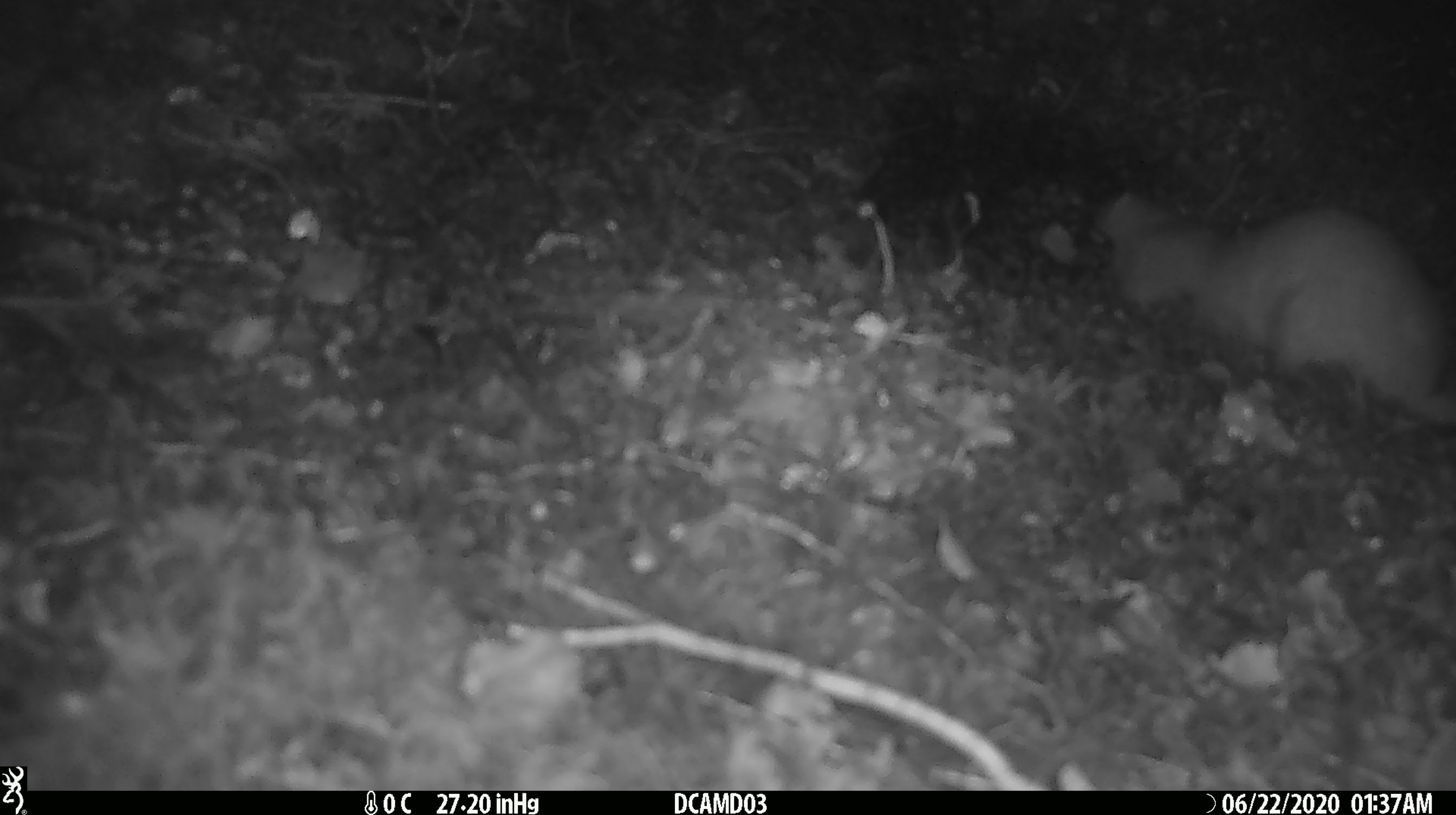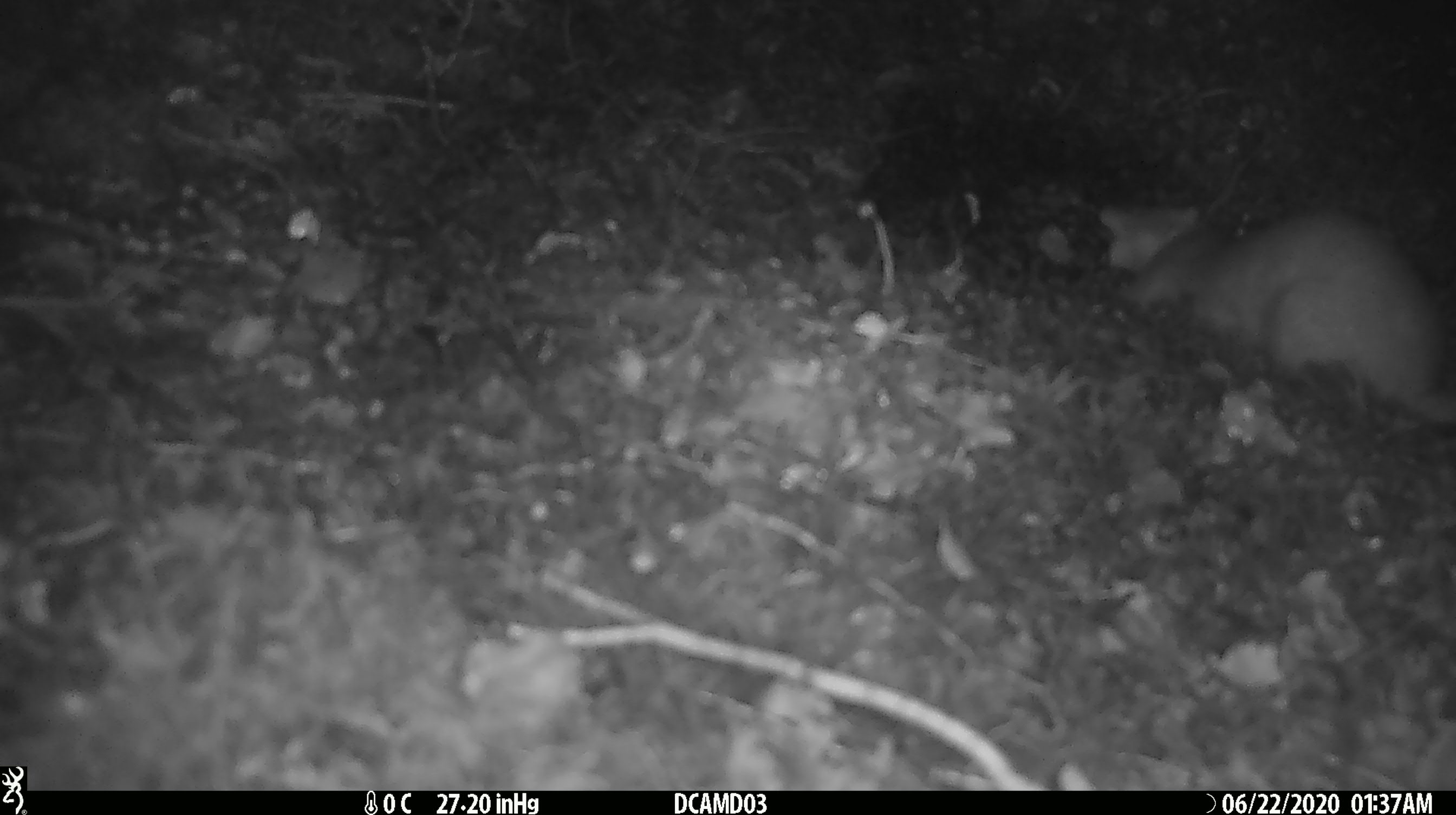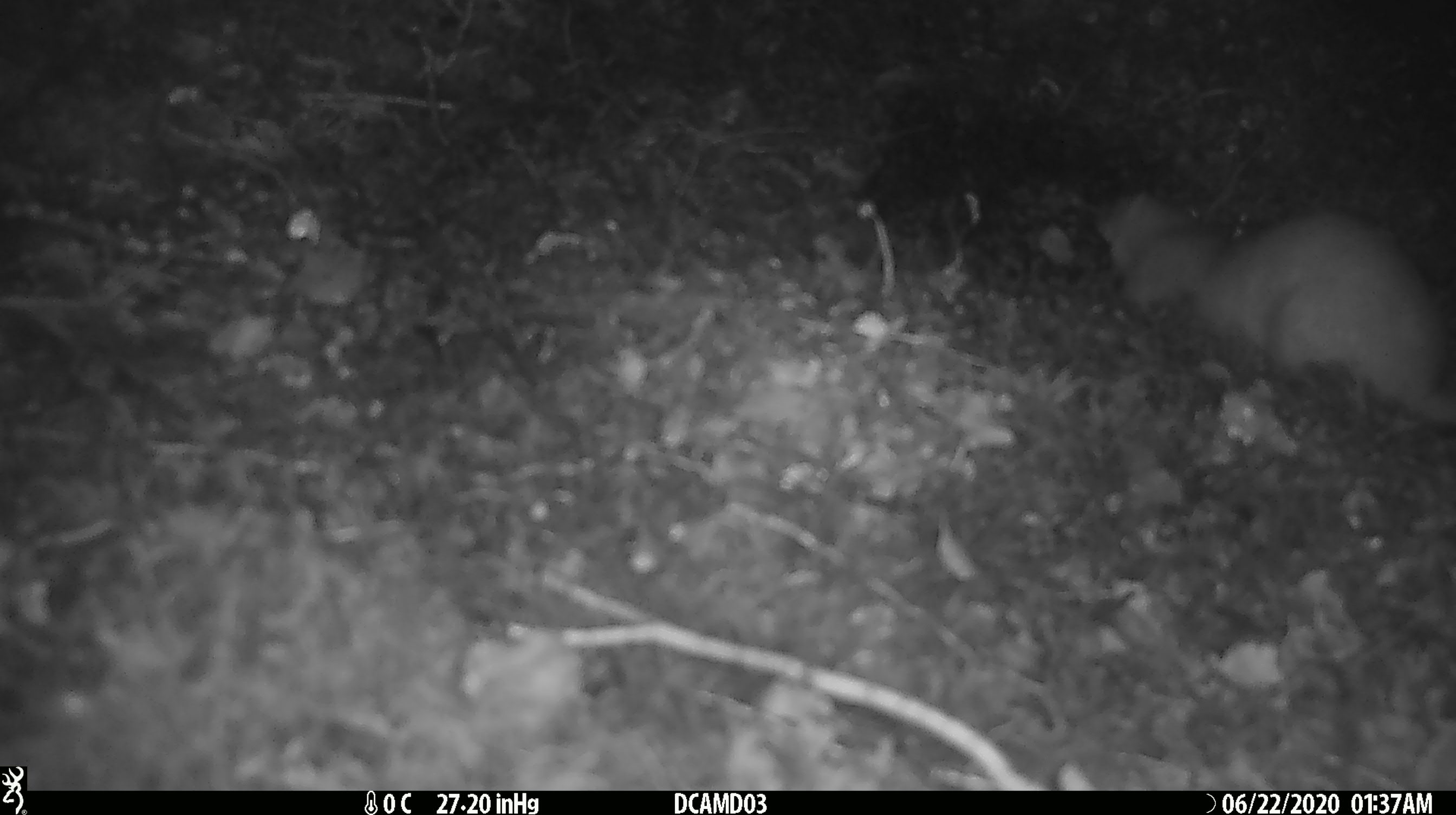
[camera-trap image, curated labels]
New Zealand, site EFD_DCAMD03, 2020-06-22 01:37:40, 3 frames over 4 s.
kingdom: Animalia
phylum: Chordata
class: Mammalia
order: Carnivora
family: Mustelidae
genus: Mustela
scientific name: Mustela erminea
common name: stoat